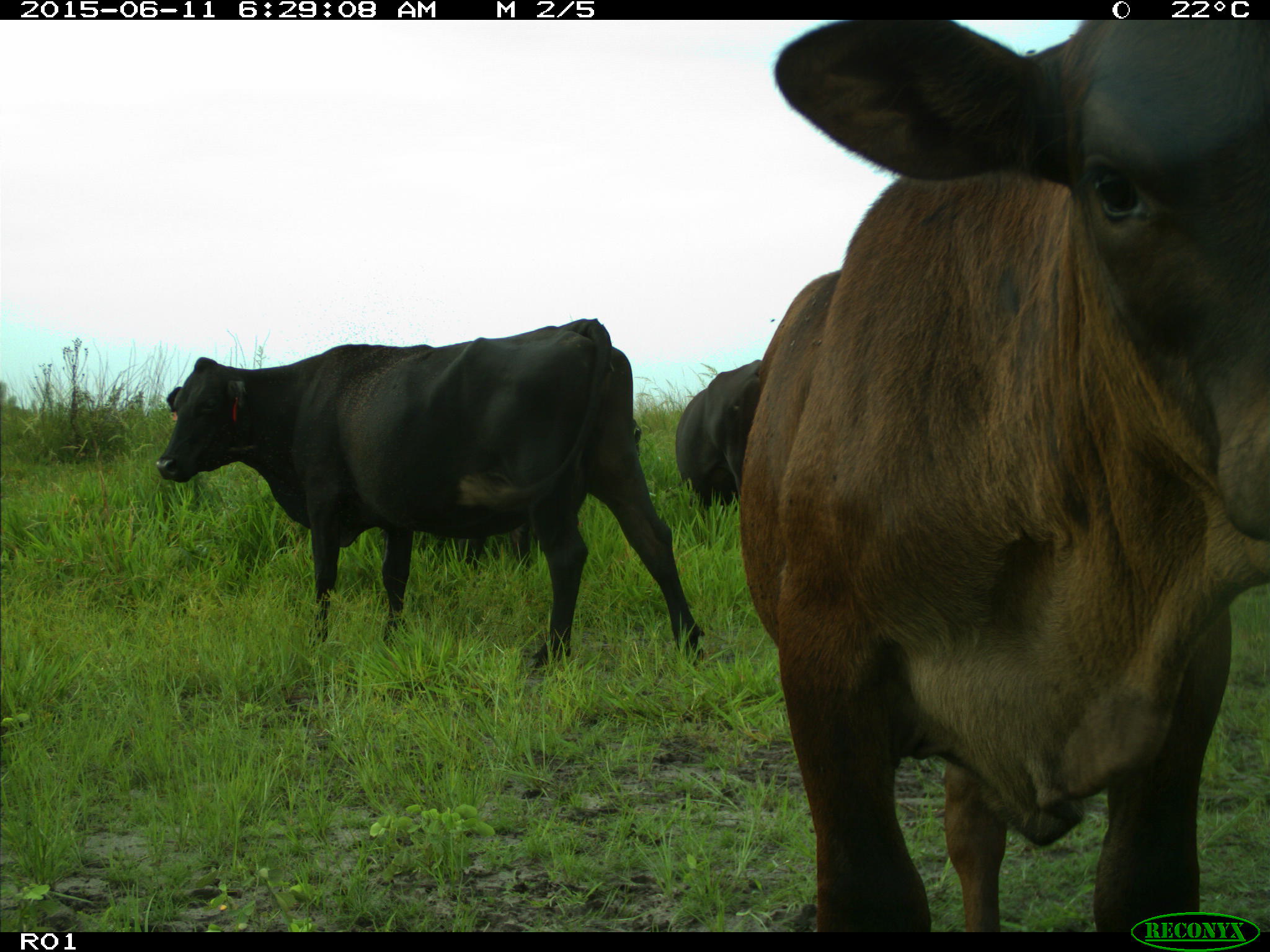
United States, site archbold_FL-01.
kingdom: Animalia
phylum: Chordata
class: Mammalia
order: Artiodactyla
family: Bovidae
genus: Bos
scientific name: Bos taurus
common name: domestic cow